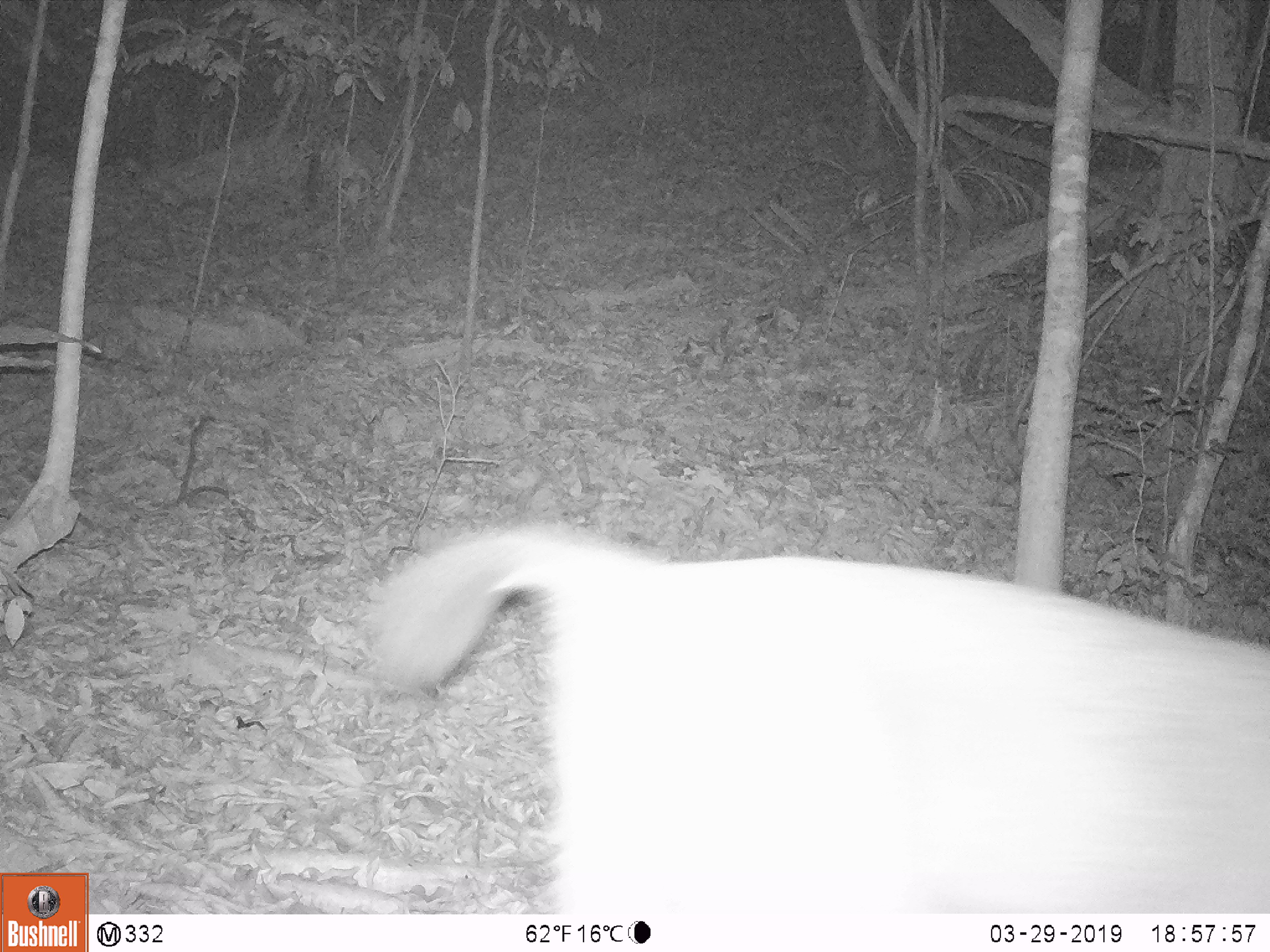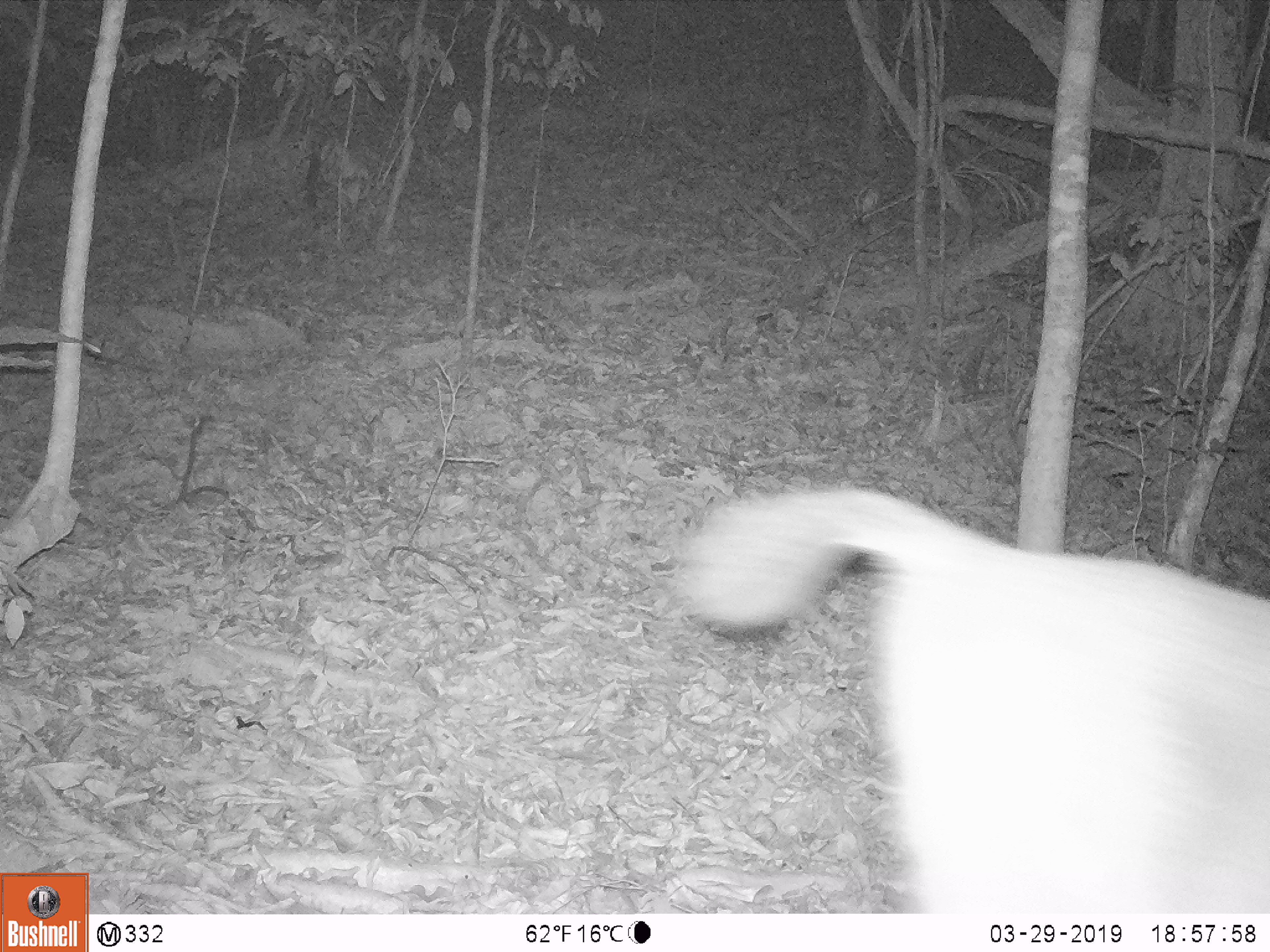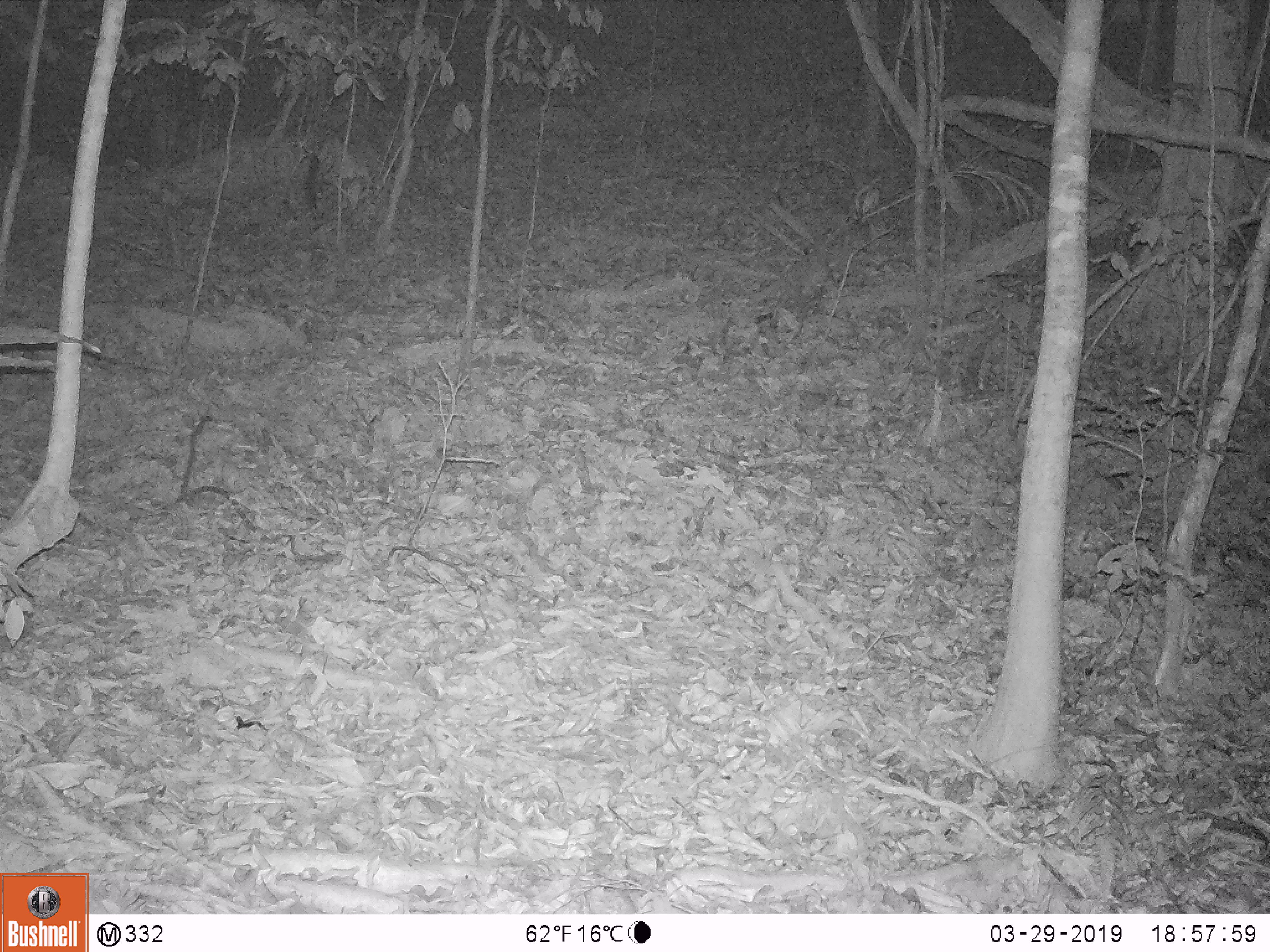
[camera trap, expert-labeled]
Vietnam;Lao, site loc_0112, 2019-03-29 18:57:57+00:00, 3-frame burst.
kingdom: Animalia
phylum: Chordata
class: Mammalia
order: Artiodactyla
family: Cervidae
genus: Rusa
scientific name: Rusa unicolor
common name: sambar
Sambar (Rusa unicolor). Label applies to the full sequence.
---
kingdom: Animalia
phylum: Arthropoda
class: Insecta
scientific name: Insecta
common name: insect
Insect (Insecta). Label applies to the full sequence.